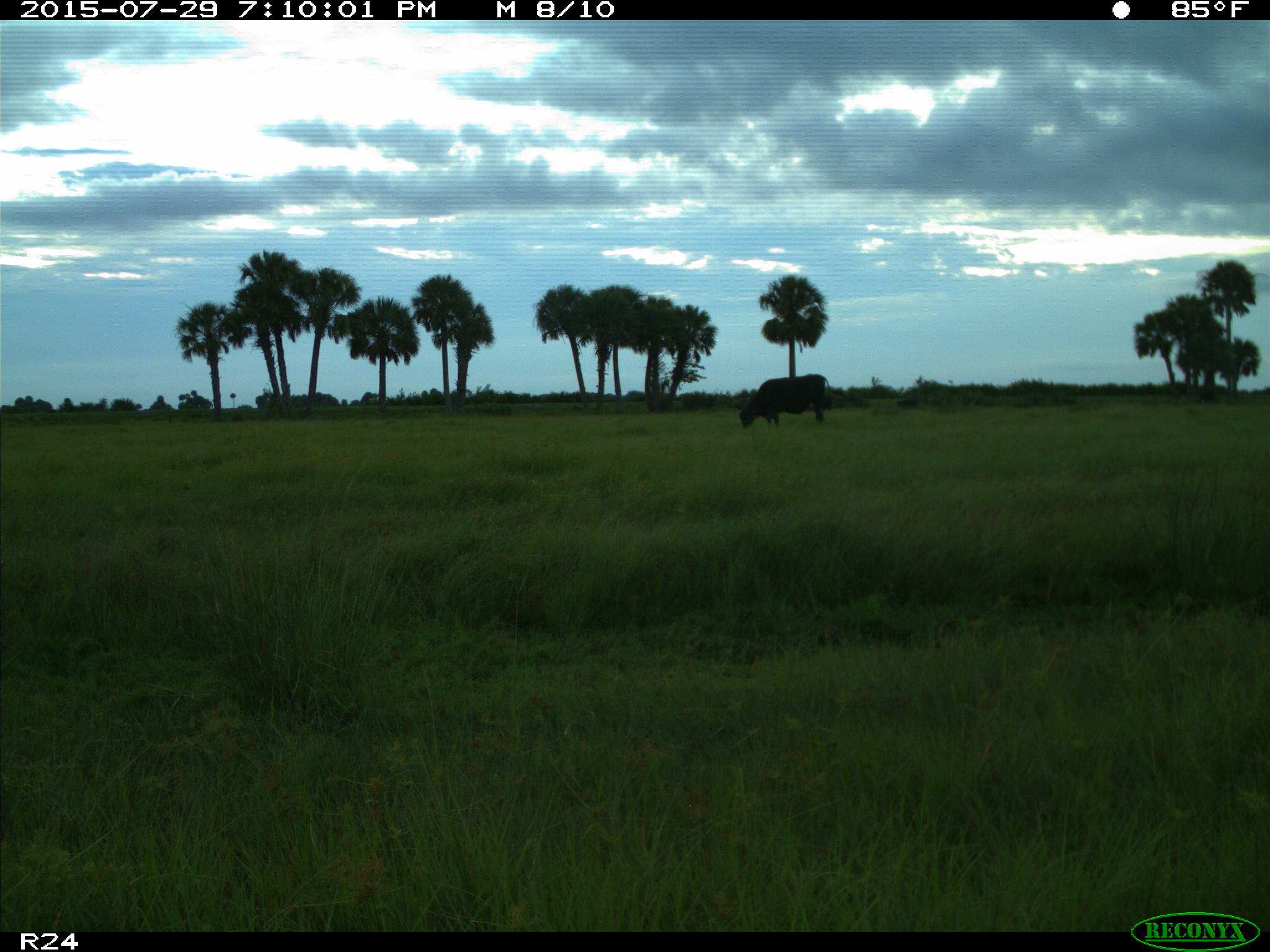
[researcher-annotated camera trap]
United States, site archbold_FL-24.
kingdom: Animalia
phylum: Chordata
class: Mammalia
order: Artiodactyla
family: Bovidae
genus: Bos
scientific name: Bos taurus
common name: domestic cow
Bos taurus (domestic cow).